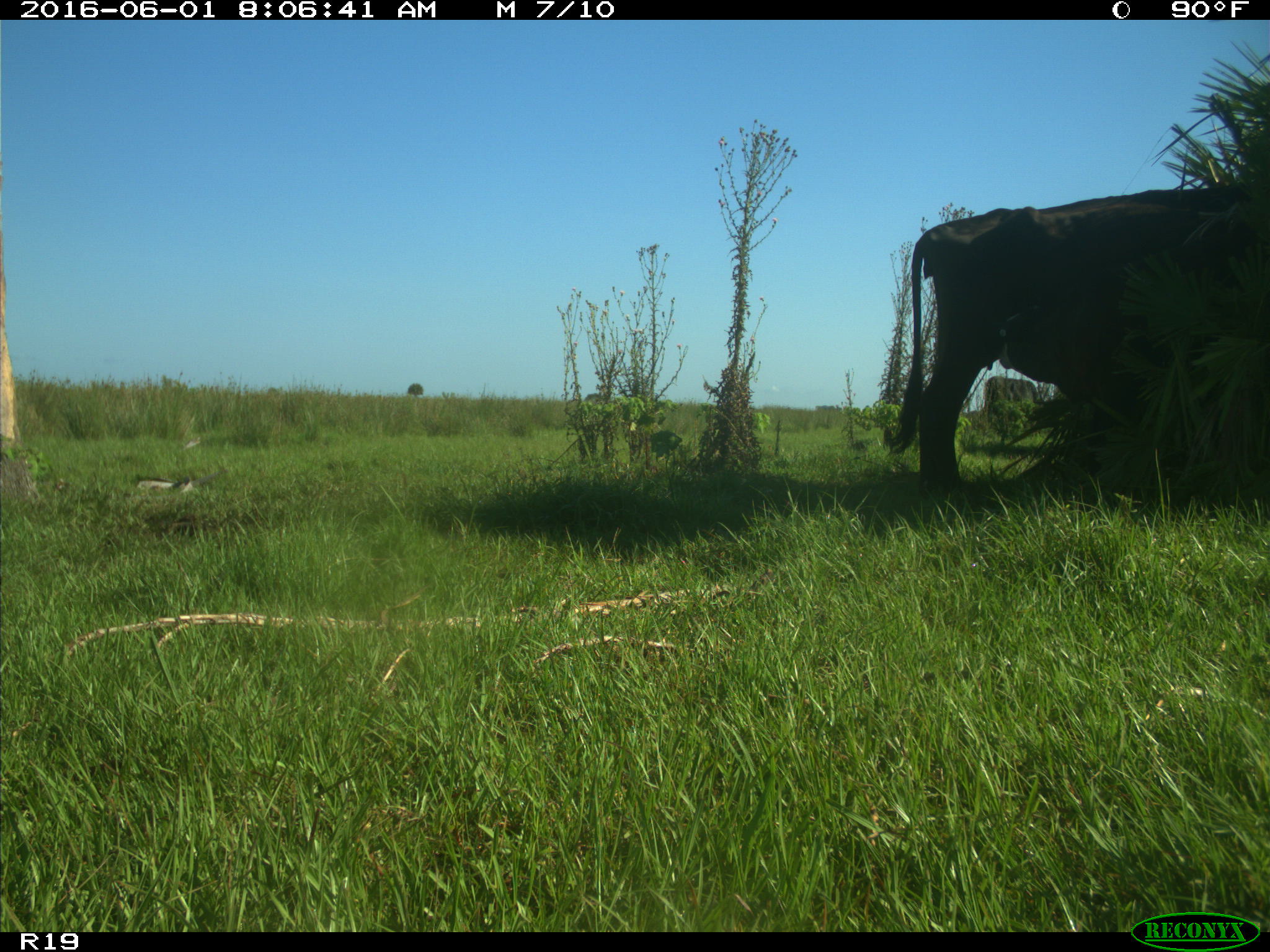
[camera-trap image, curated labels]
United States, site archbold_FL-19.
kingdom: Animalia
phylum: Chordata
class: Mammalia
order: Artiodactyla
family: Bovidae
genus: Bos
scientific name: Bos taurus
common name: domestic cow